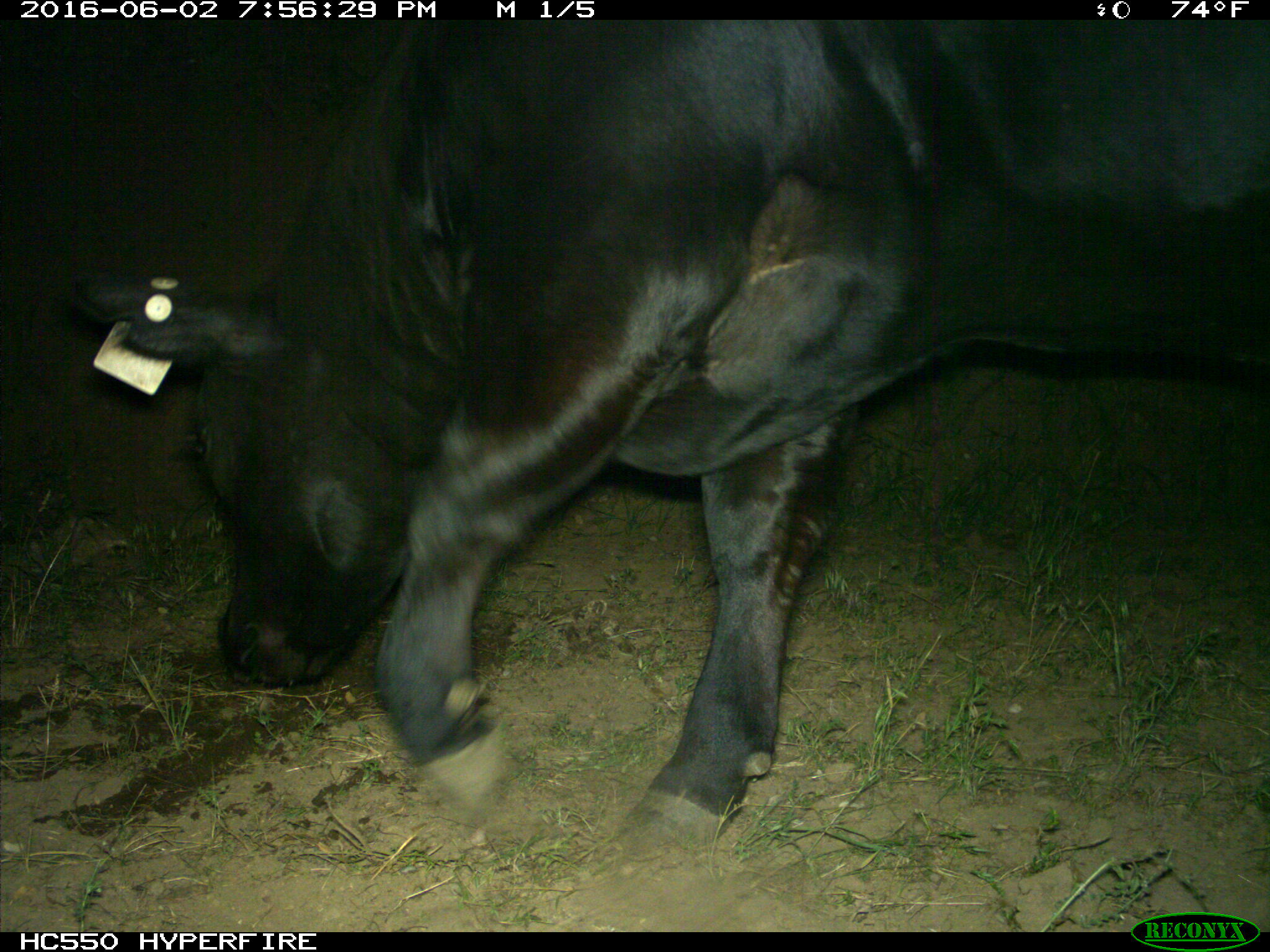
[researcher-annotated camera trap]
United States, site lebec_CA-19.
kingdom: Animalia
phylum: Chordata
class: Mammalia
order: Artiodactyla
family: Bovidae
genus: Bos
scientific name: Bos taurus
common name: domestic cow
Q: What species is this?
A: Bos taurus (domestic cow).